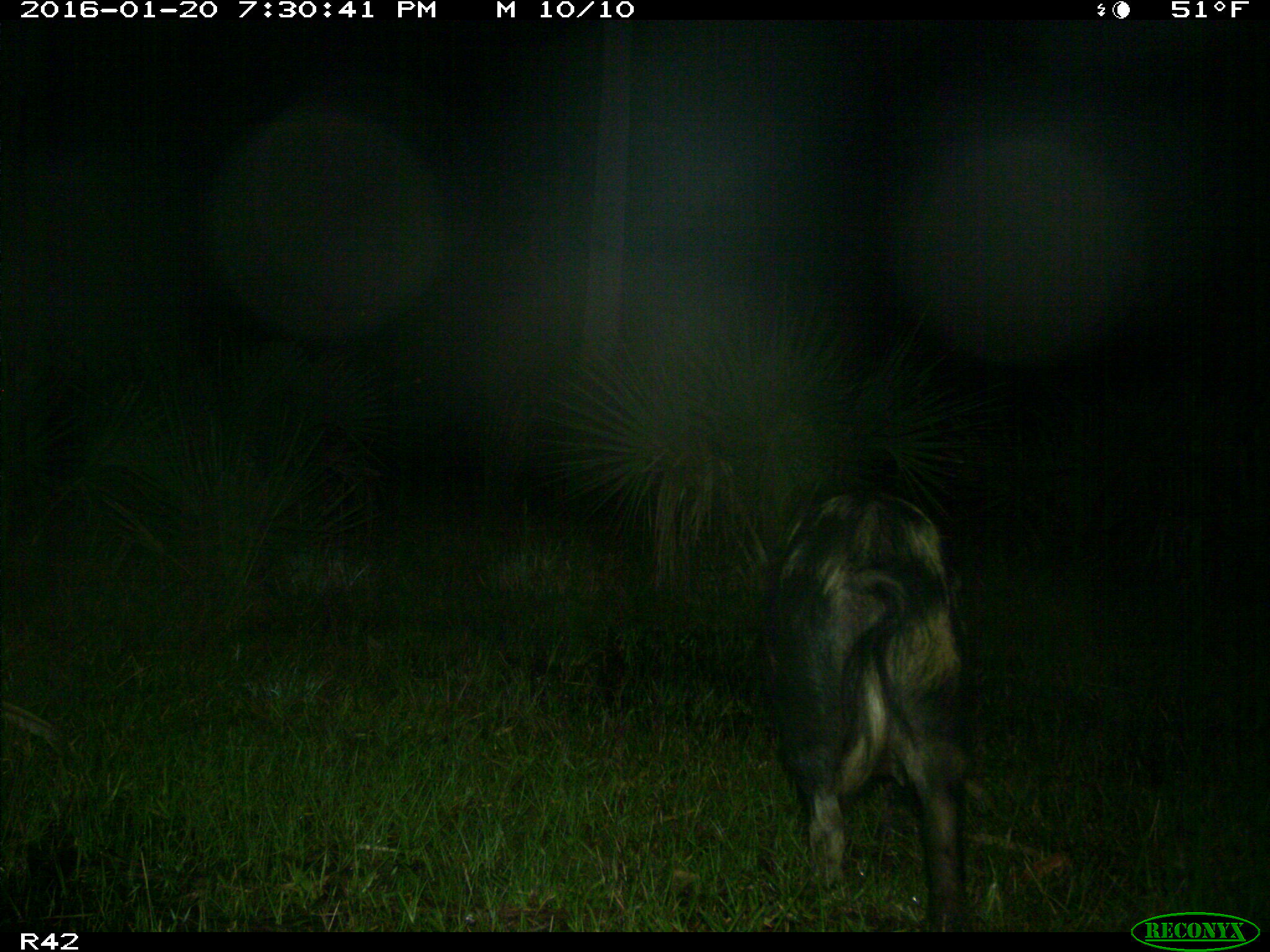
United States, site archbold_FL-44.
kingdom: Animalia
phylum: Chordata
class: Mammalia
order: Artiodactyla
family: Suidae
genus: Sus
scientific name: Sus scrofa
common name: wild boar